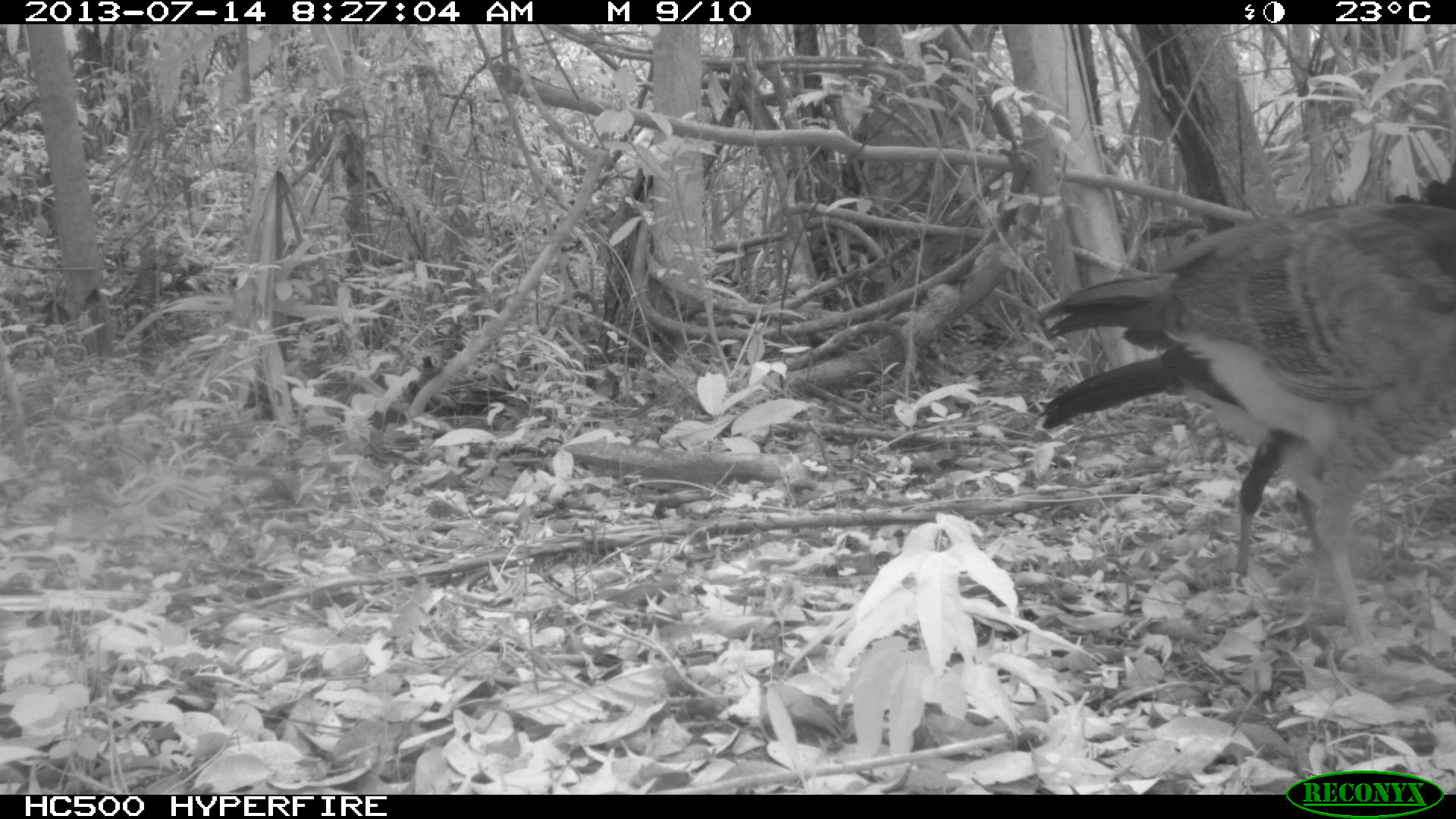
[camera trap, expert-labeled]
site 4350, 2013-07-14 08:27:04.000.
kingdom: Animalia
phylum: Chordata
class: Aves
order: Galliformes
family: Cracidae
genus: Crax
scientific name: Crax rubra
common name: great curassow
Crax rubra (great curassow), count 2.